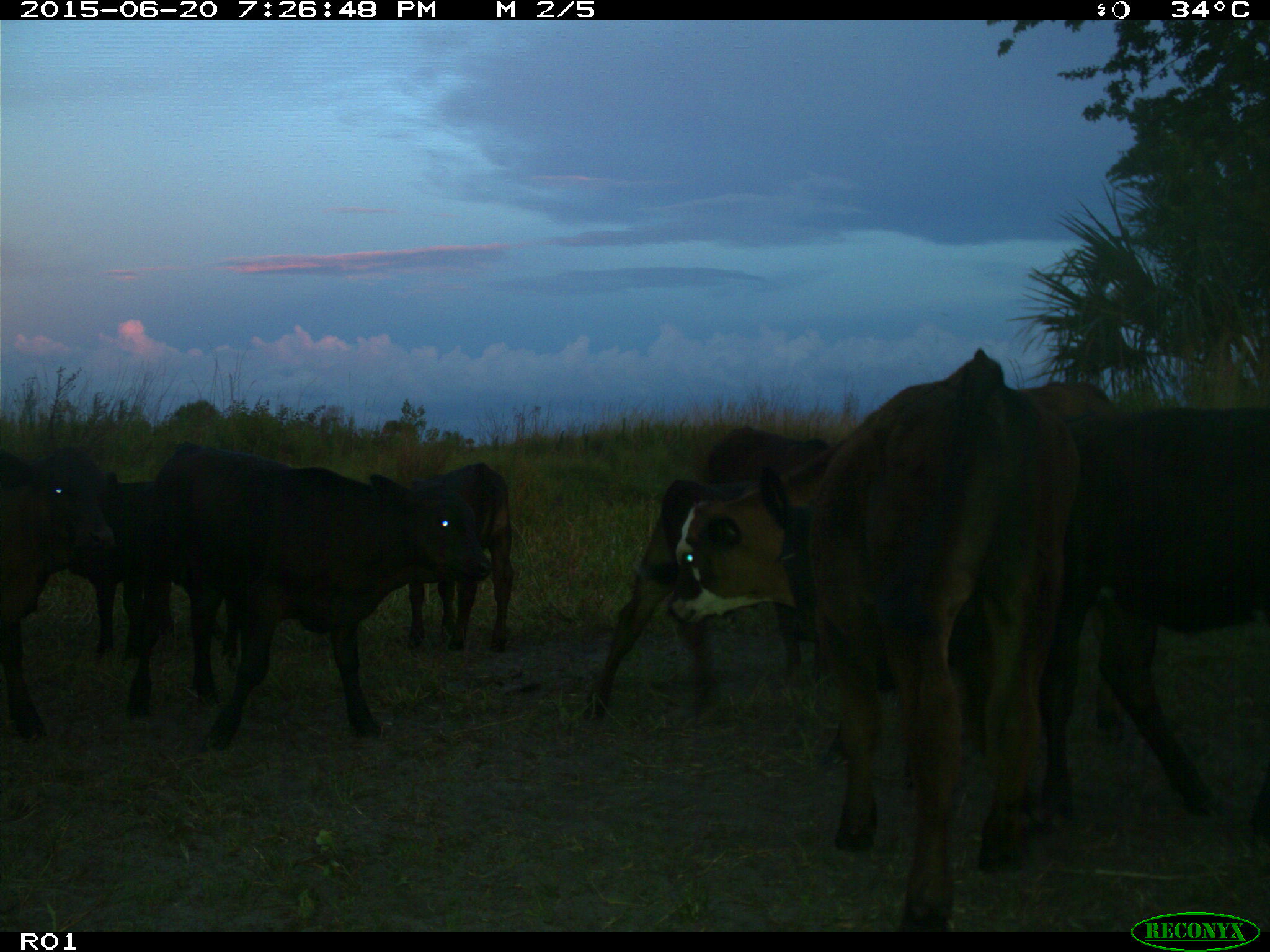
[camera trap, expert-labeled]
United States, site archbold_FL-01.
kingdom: Animalia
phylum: Chordata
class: Mammalia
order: Artiodactyla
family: Bovidae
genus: Bos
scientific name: Bos taurus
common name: domestic cow